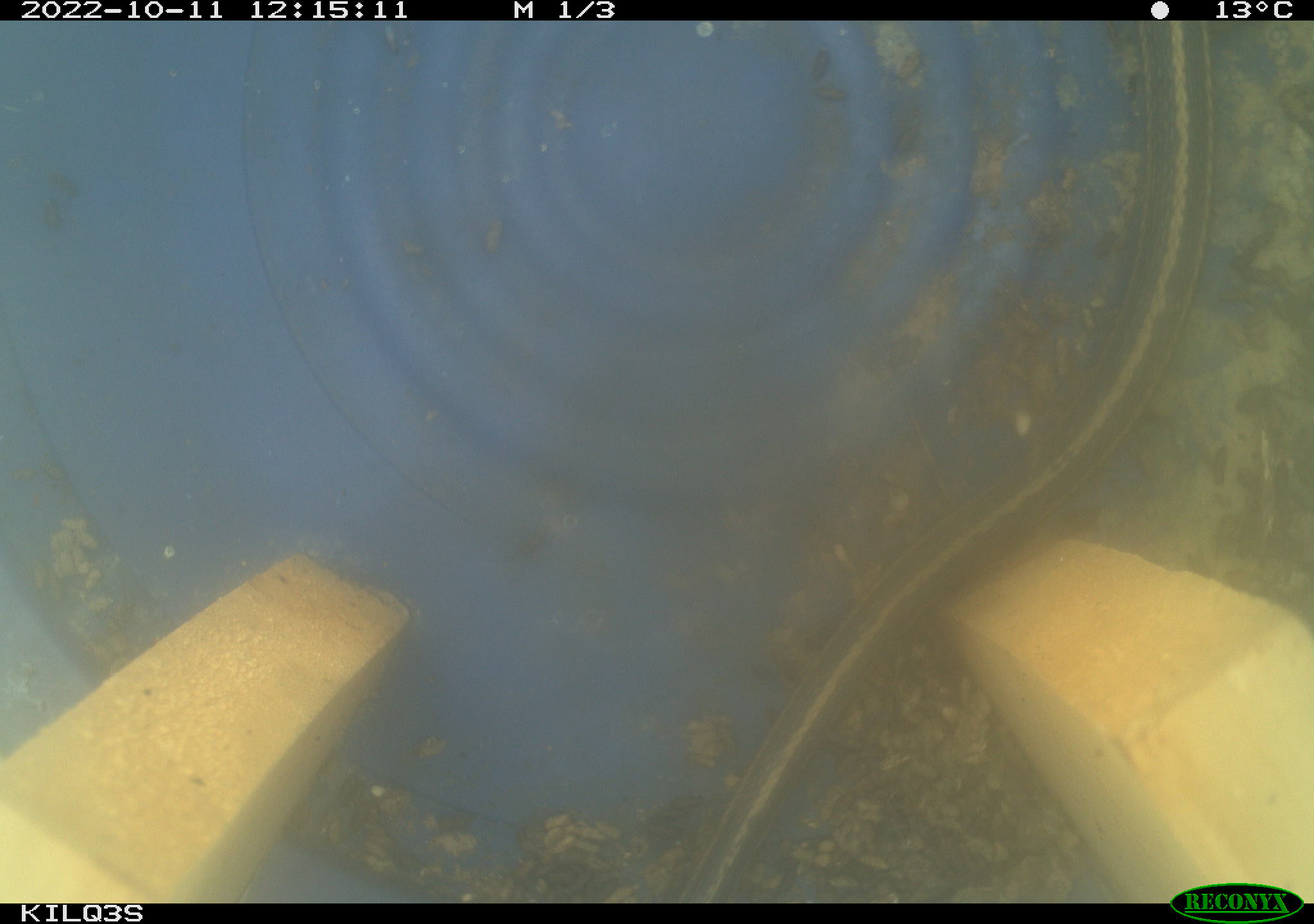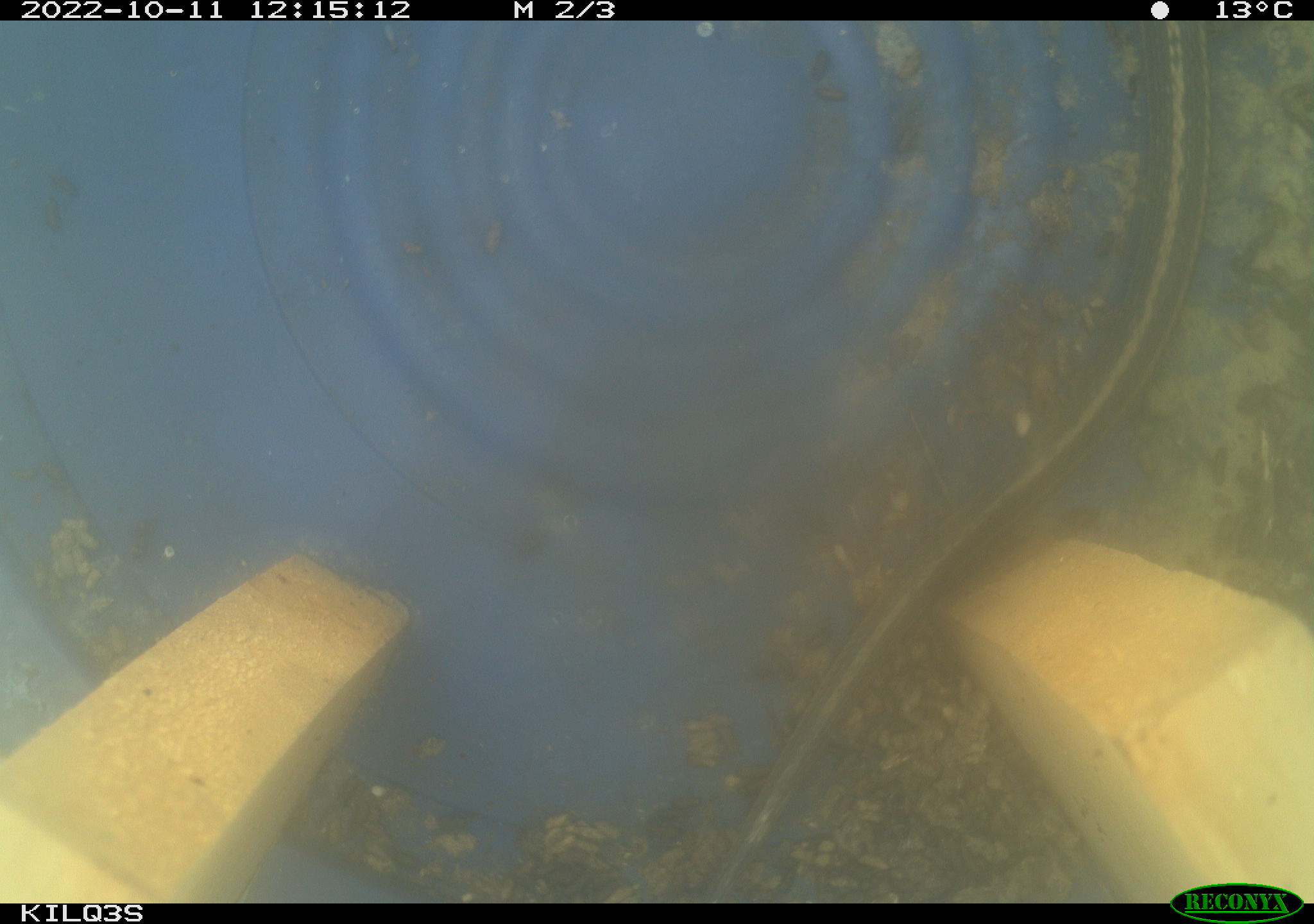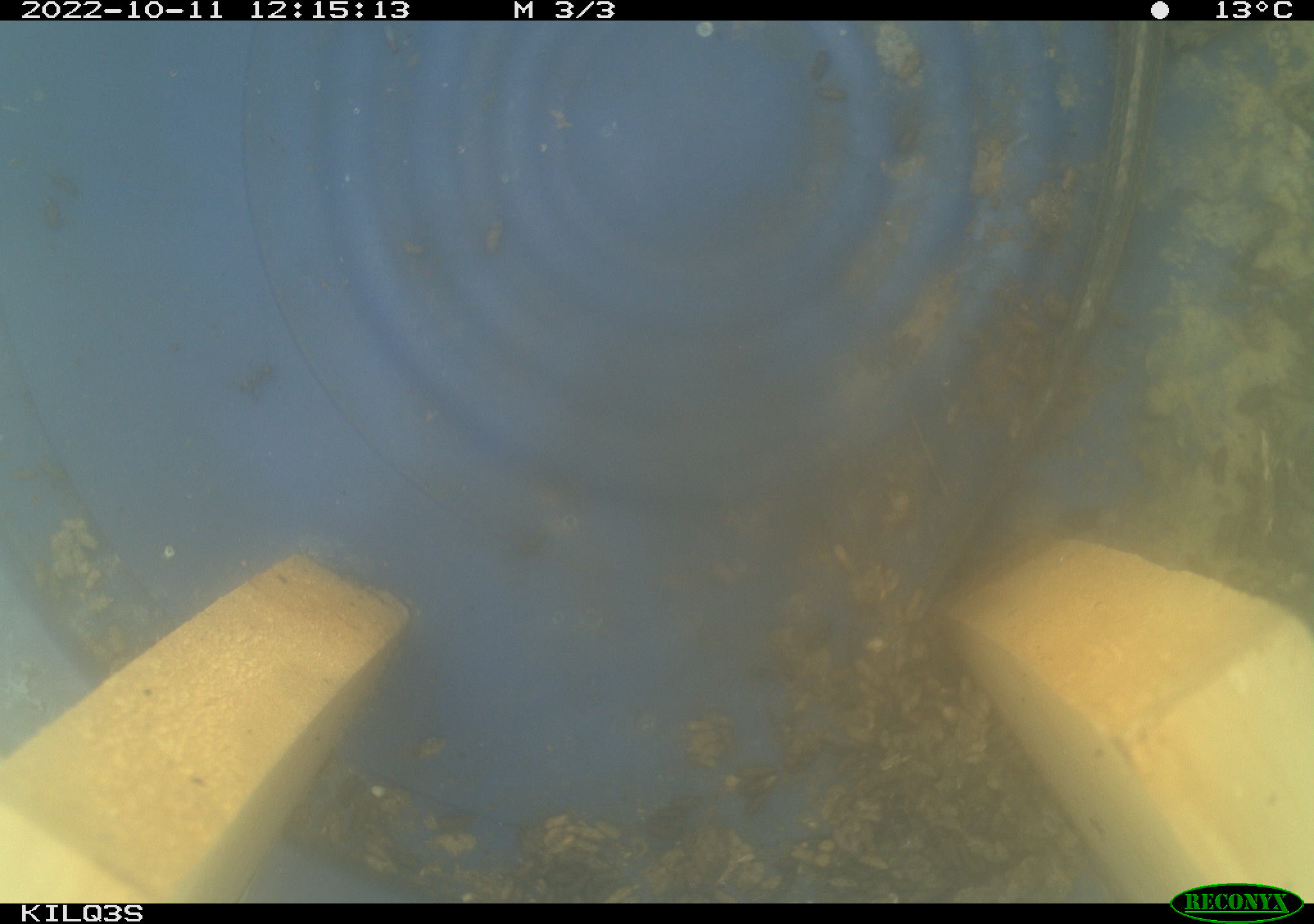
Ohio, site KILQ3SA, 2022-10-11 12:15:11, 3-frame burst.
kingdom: Animalia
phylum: Chordata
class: Reptilia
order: Squamata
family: Colubridae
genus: Thamnophis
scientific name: Thamnophis sirtalis sirtalis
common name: eastern gartersnake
Eastern gartersnake (Thamnophis sirtalis sirtalis).